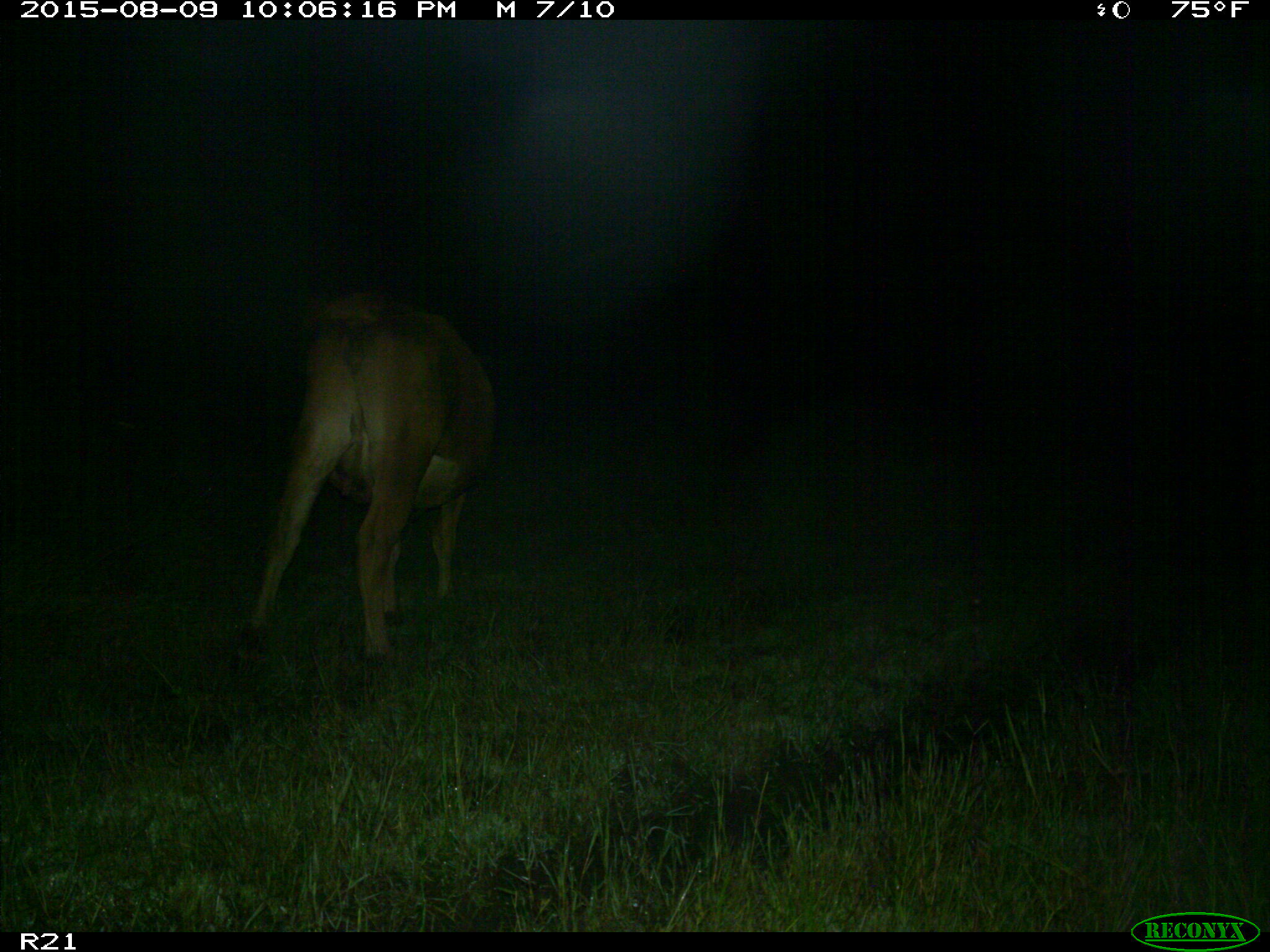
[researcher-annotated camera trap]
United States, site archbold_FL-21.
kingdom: Animalia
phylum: Chordata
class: Mammalia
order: Artiodactyla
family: Bovidae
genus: Bos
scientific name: Bos taurus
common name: domestic cow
Bos taurus (domestic cow).